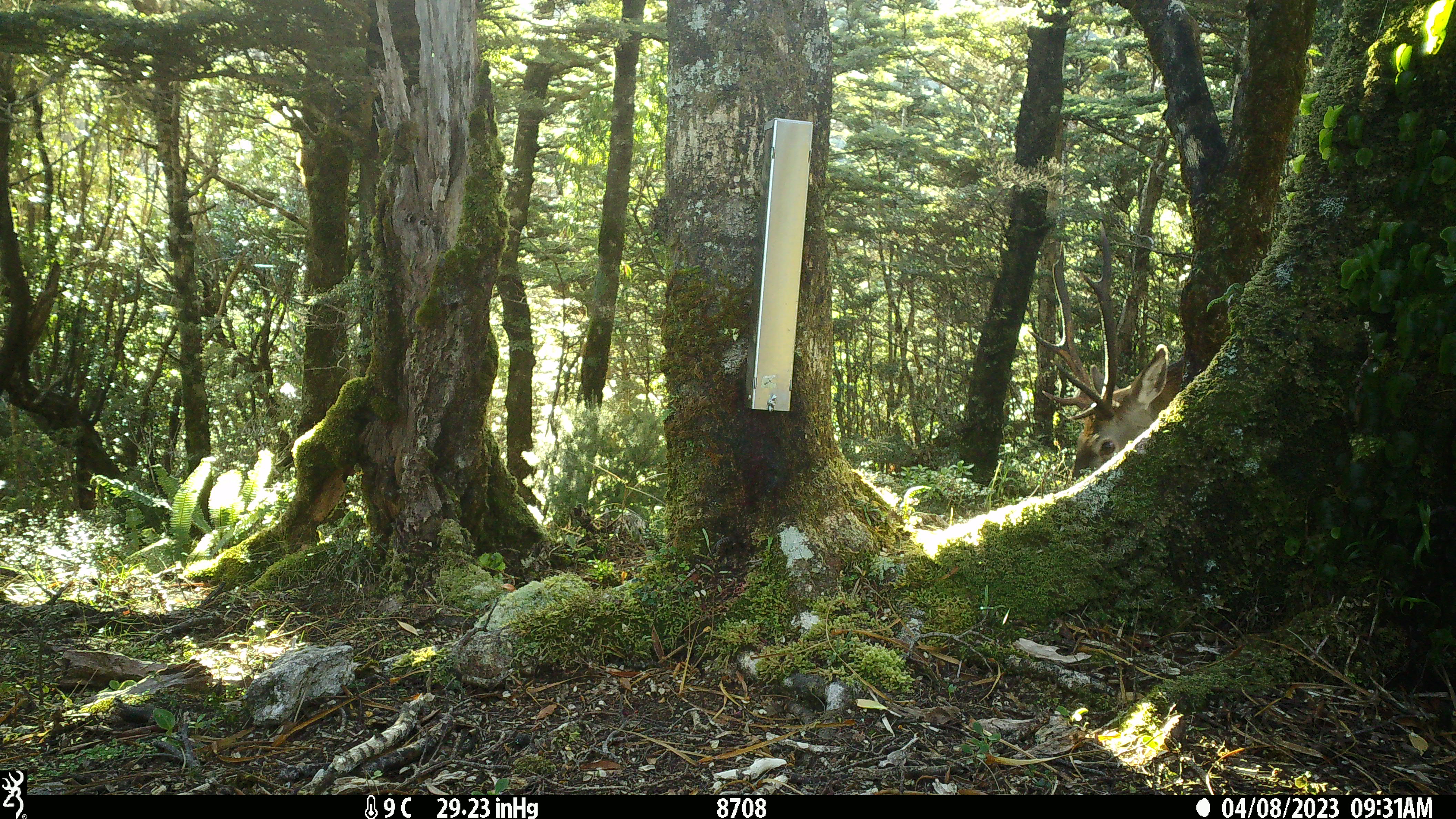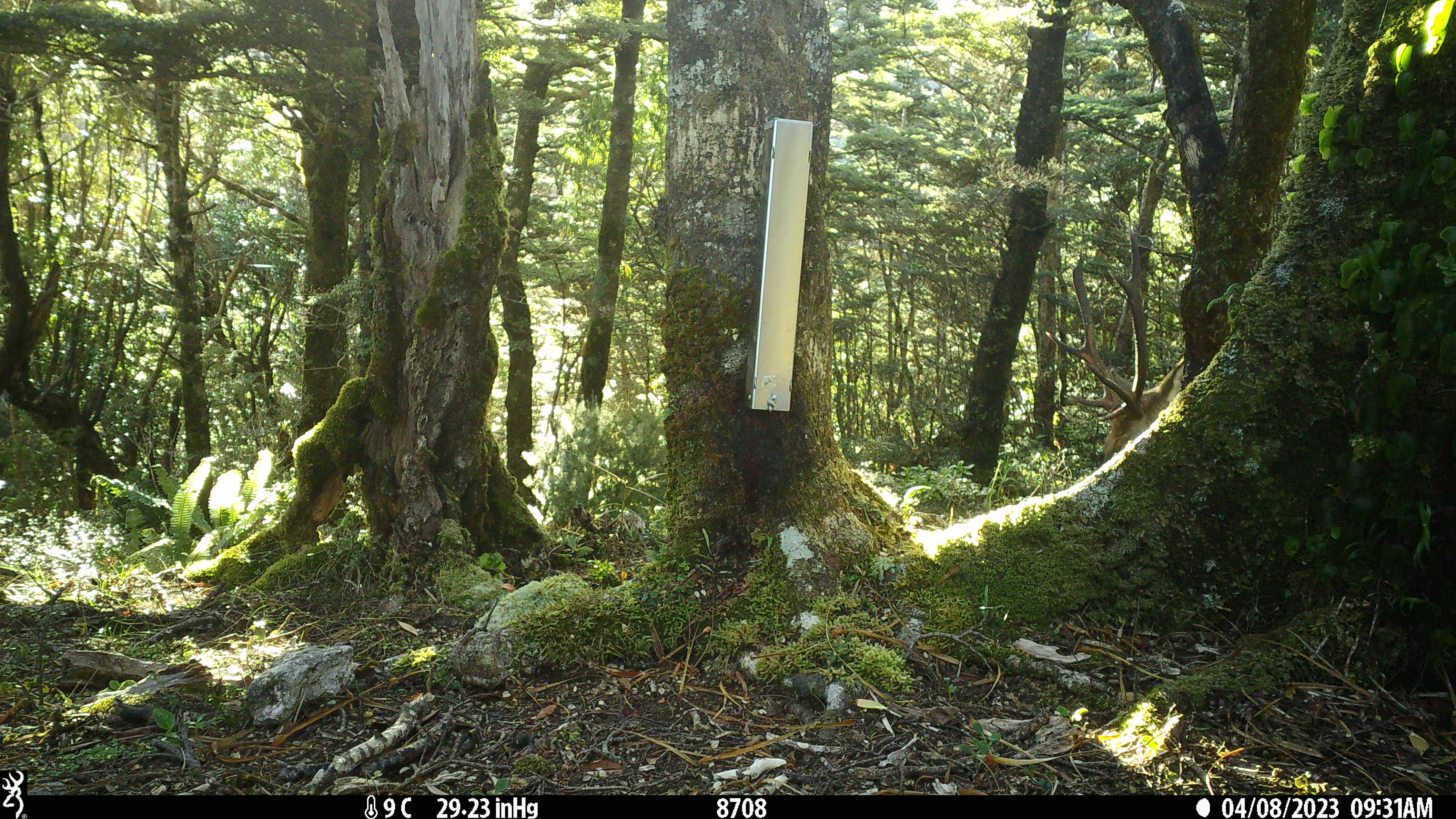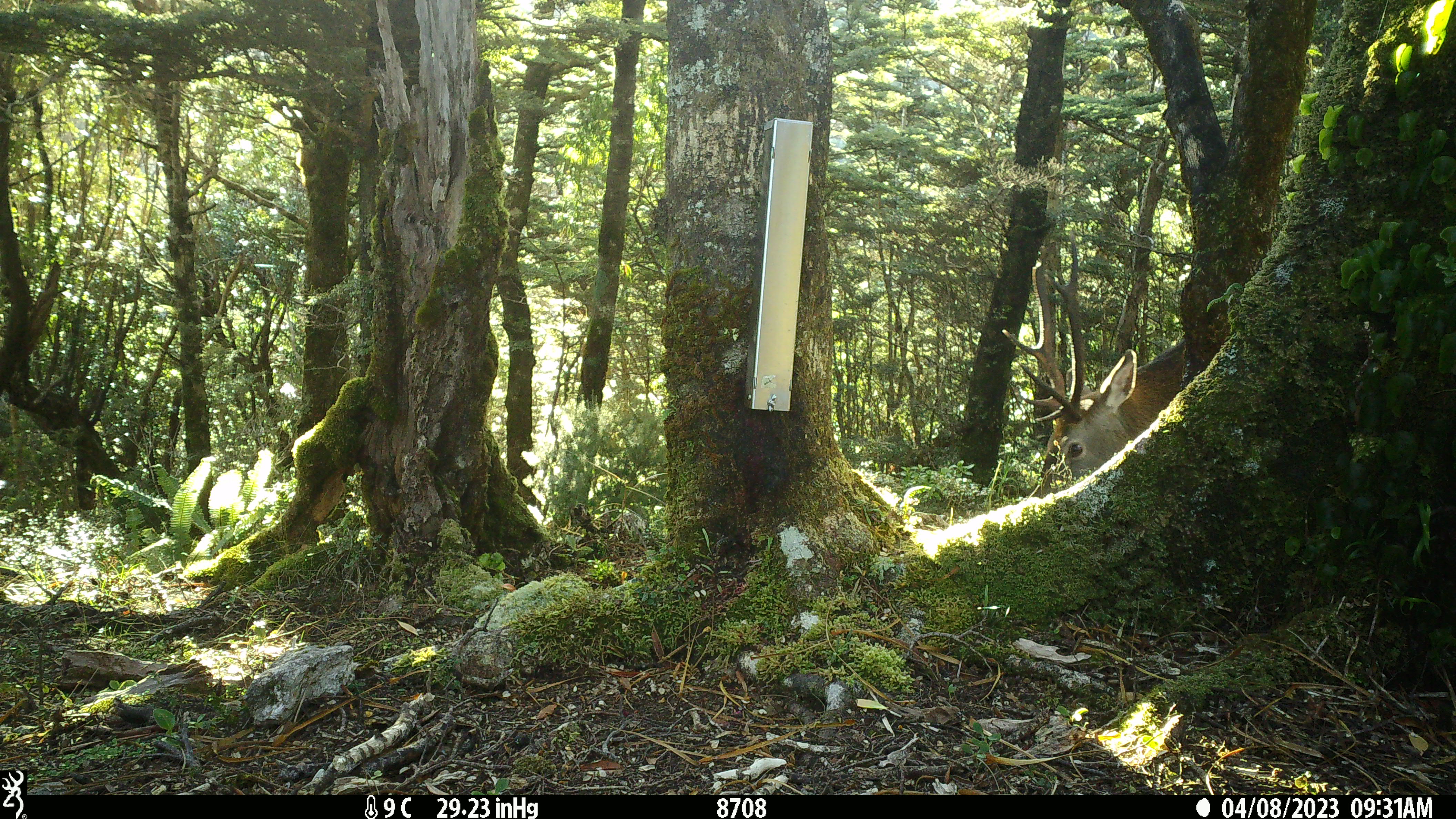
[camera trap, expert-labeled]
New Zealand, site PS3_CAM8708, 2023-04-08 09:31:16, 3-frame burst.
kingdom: Animalia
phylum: Chordata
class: Mammalia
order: Artiodactyla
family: Cervidae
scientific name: Cervidae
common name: deer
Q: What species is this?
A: Deer (Cervidae).